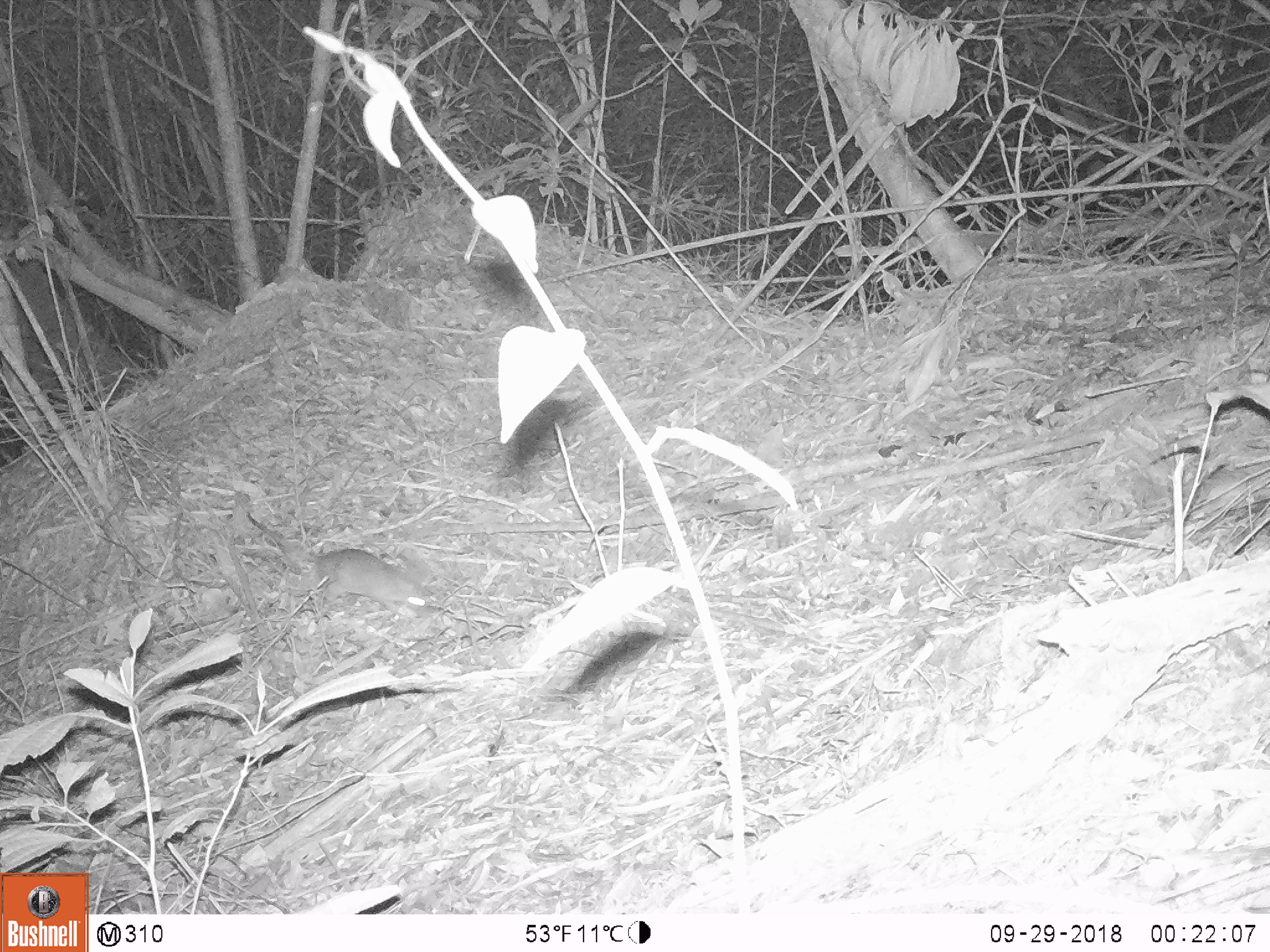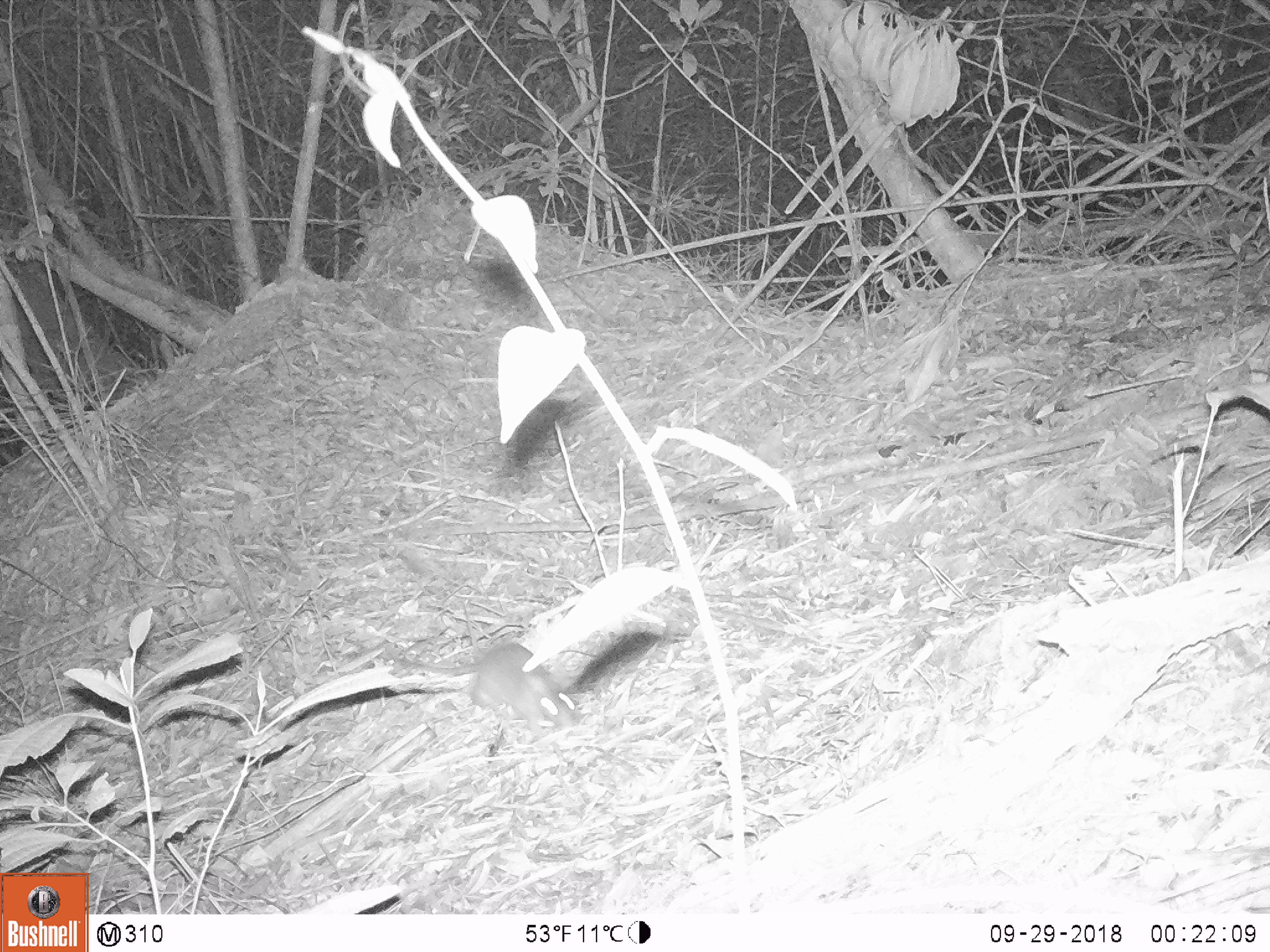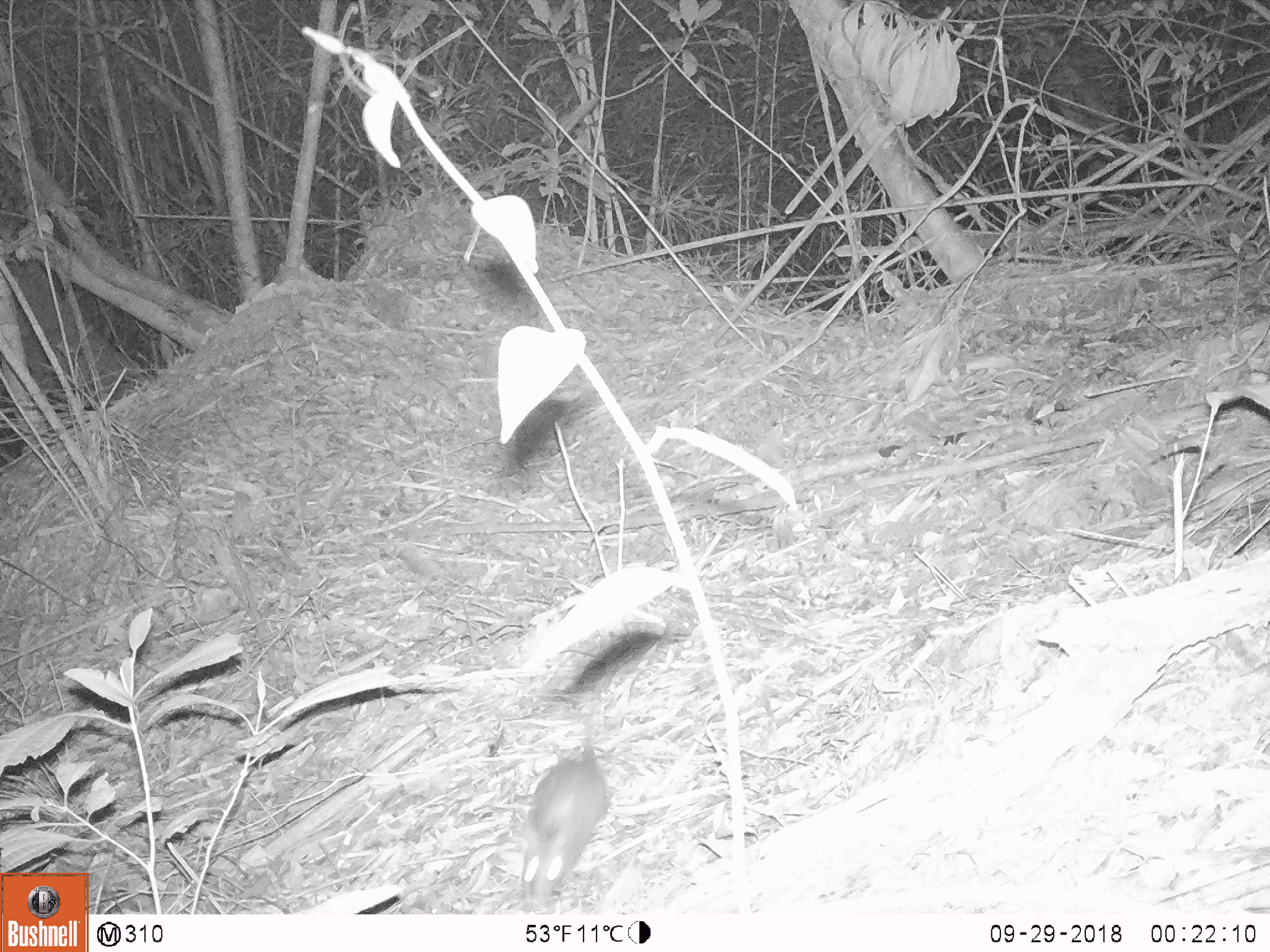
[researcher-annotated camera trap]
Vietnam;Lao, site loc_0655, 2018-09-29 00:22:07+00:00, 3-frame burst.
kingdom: Animalia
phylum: Chordata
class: Mammalia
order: Rodentia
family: Muridae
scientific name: Muridae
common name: old-world mice and rats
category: unidentified murid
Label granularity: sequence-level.